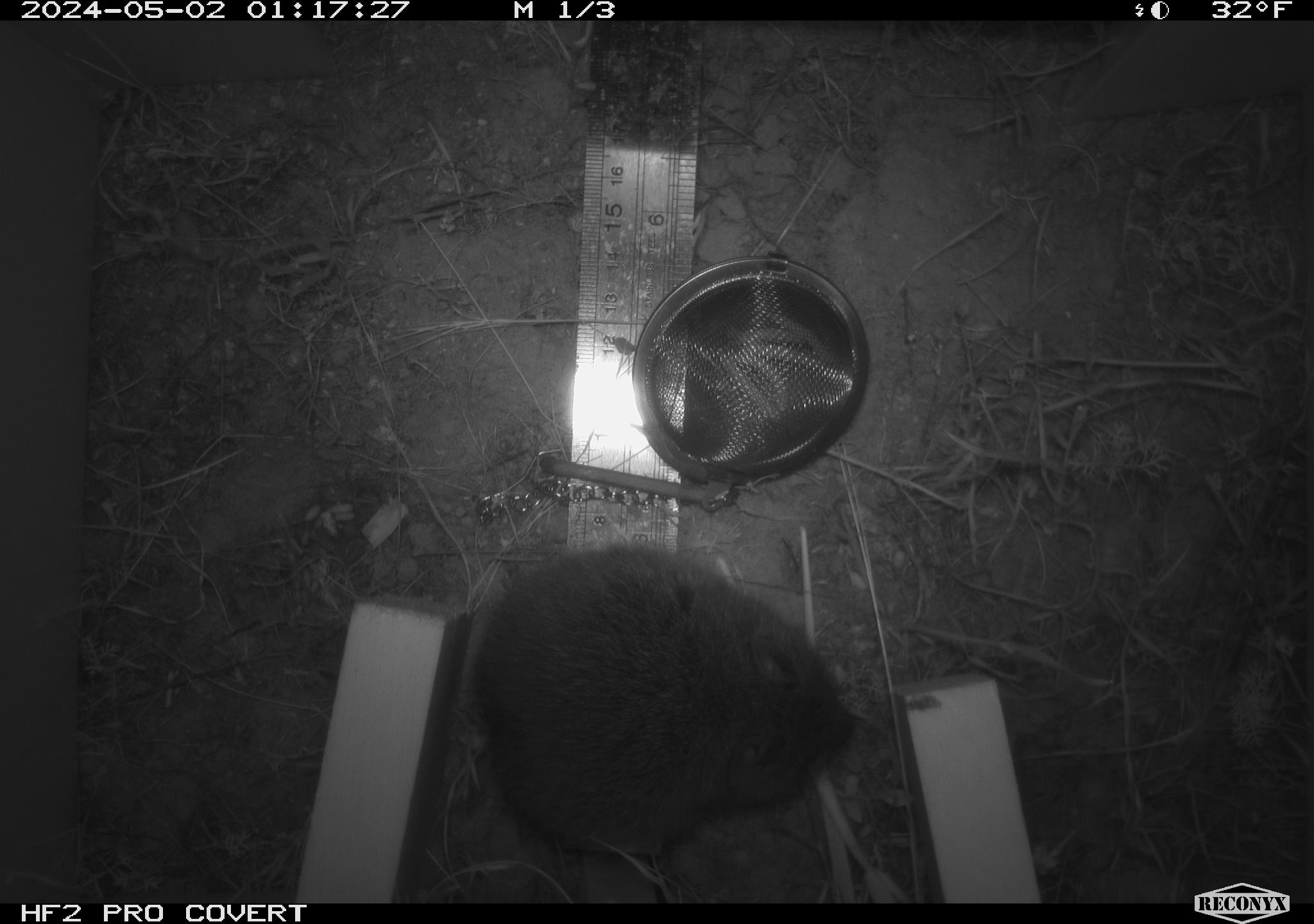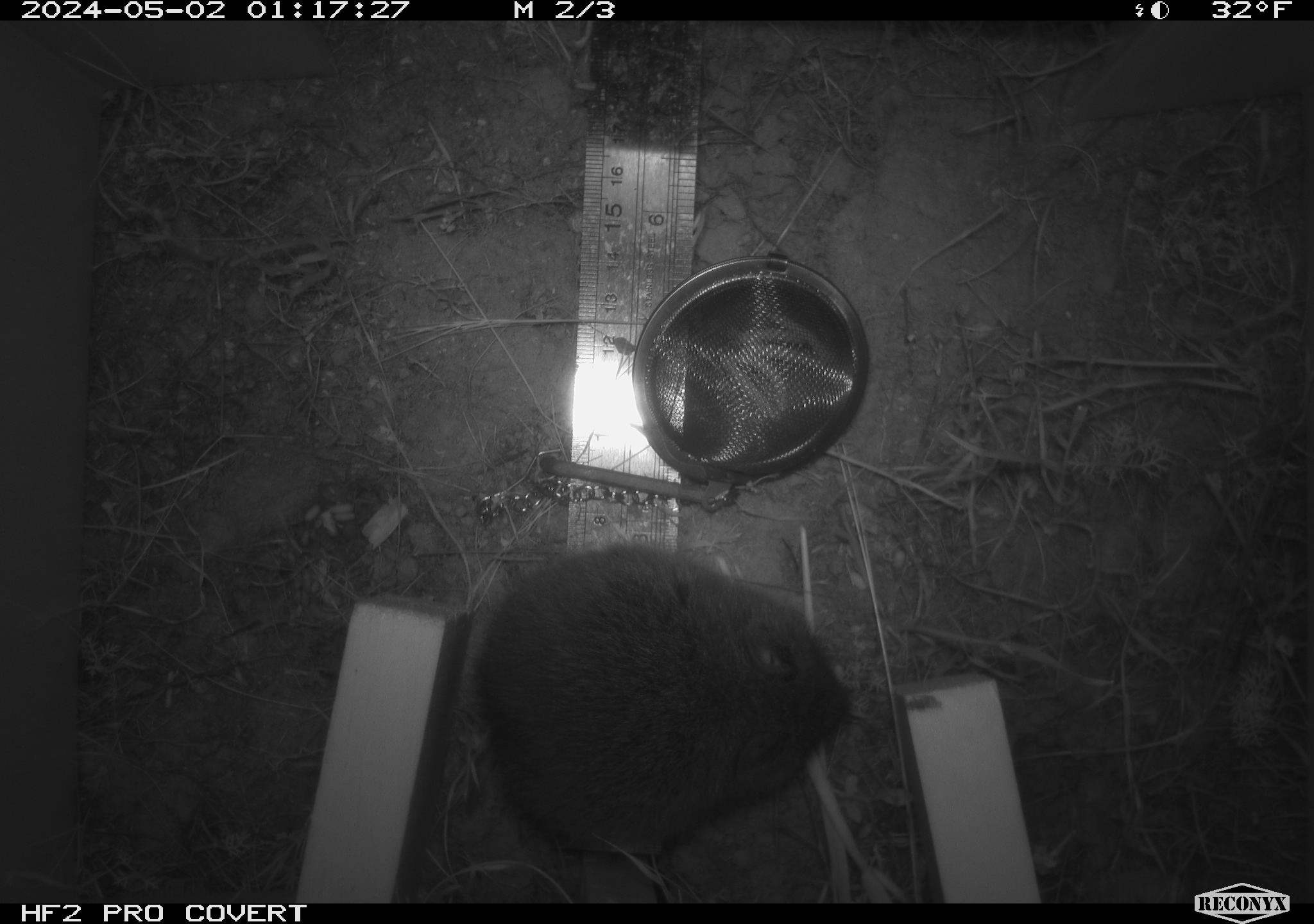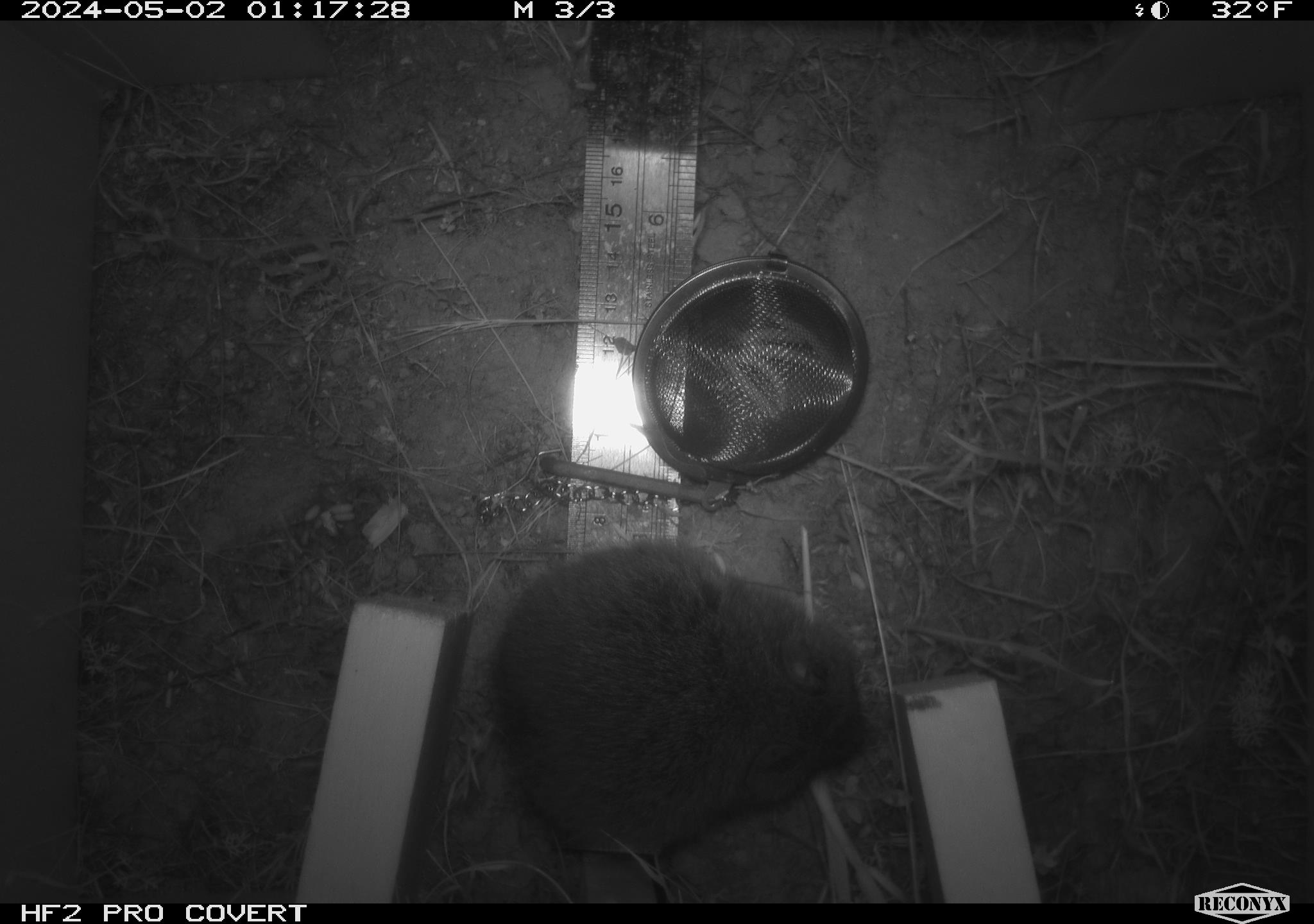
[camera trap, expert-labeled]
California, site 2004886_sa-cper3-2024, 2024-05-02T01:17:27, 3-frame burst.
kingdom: Animalia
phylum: Chordata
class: Mammalia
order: Rodentia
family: Cricetidae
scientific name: Arvicolinae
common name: voles, lemmings, and muskrats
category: arvicolinae subfamily